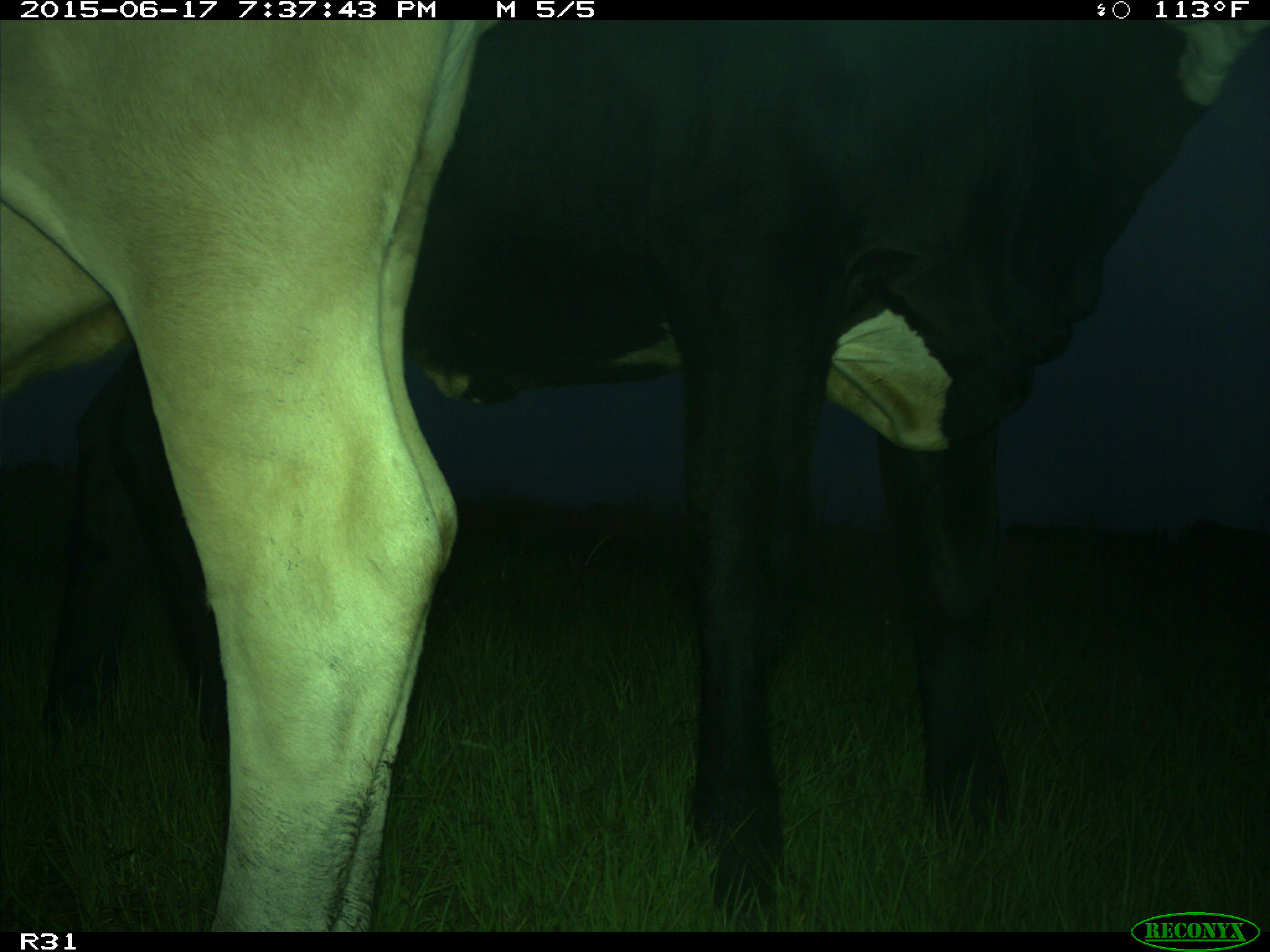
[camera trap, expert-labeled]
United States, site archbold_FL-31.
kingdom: Animalia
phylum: Chordata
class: Mammalia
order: Artiodactyla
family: Bovidae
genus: Bos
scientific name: Bos taurus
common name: domestic cow